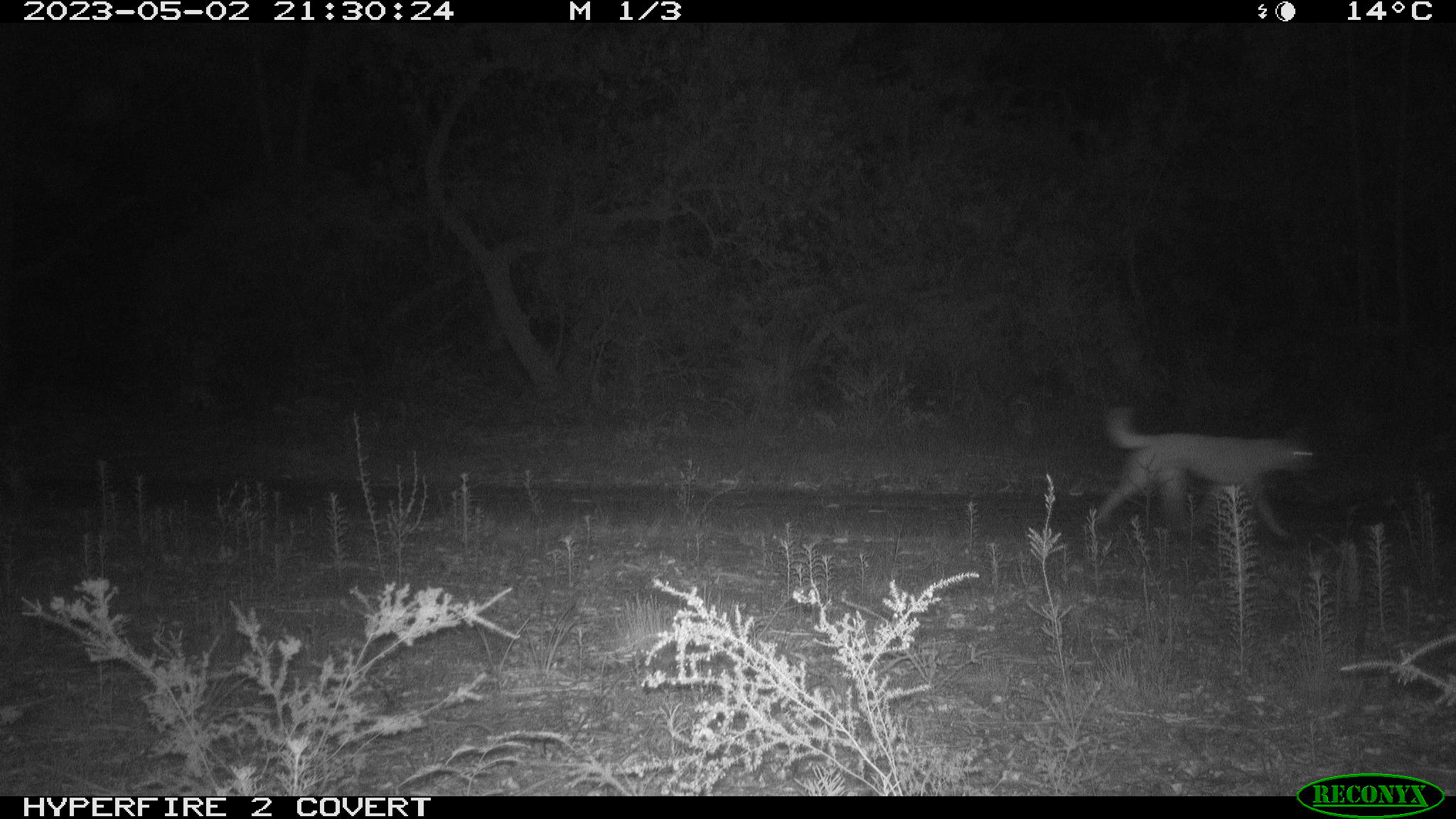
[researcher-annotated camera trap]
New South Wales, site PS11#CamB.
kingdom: Animalia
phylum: Chordata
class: Mammalia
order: Carnivora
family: Canidae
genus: Canis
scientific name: Canis familiaris dingo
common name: dingo